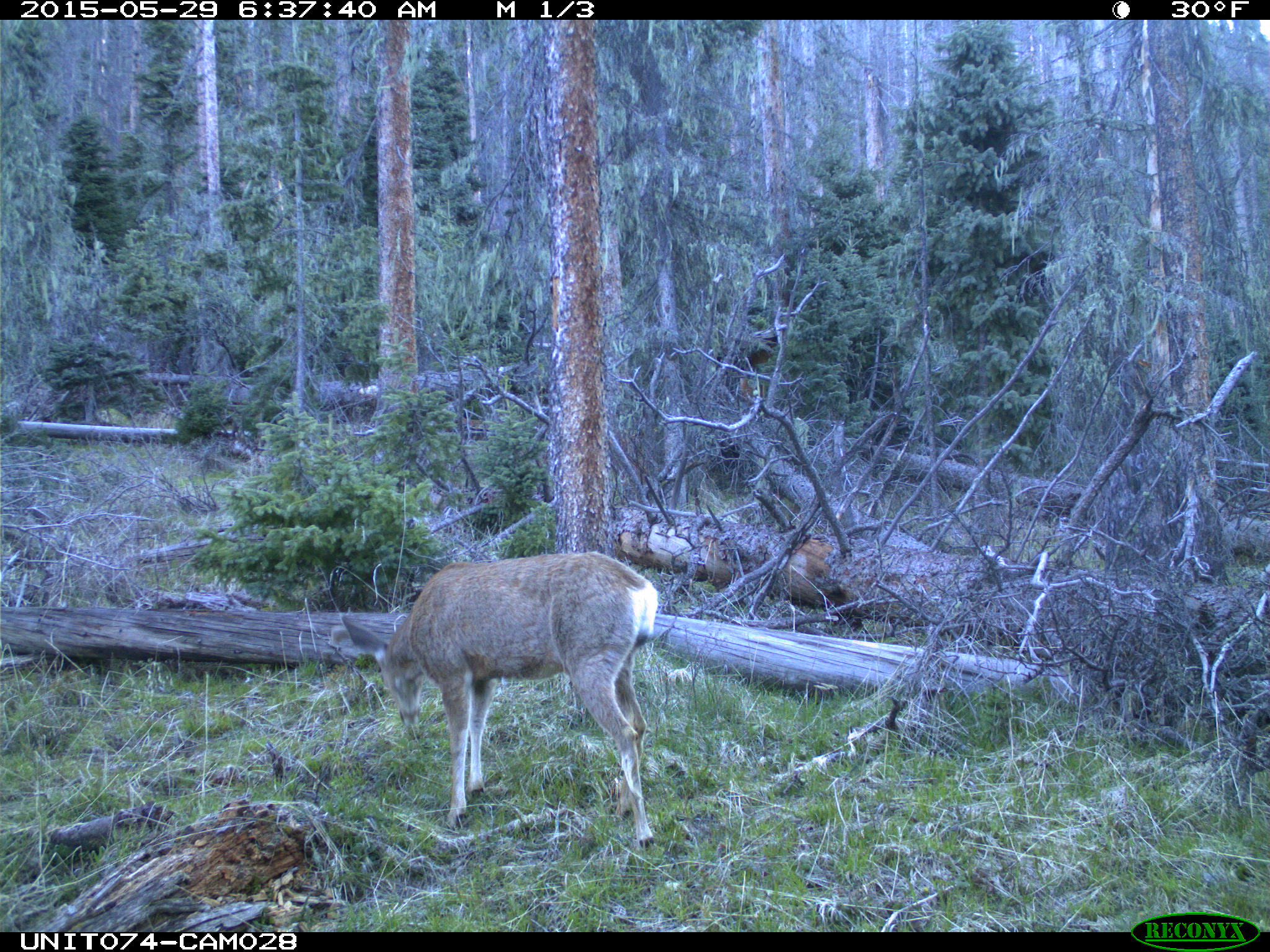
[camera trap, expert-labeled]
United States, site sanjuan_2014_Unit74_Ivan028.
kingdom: Animalia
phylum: Chordata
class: Mammalia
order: Artiodactyla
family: Cervidae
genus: Odocoileus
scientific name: Odocoileus hemionus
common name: mule deer